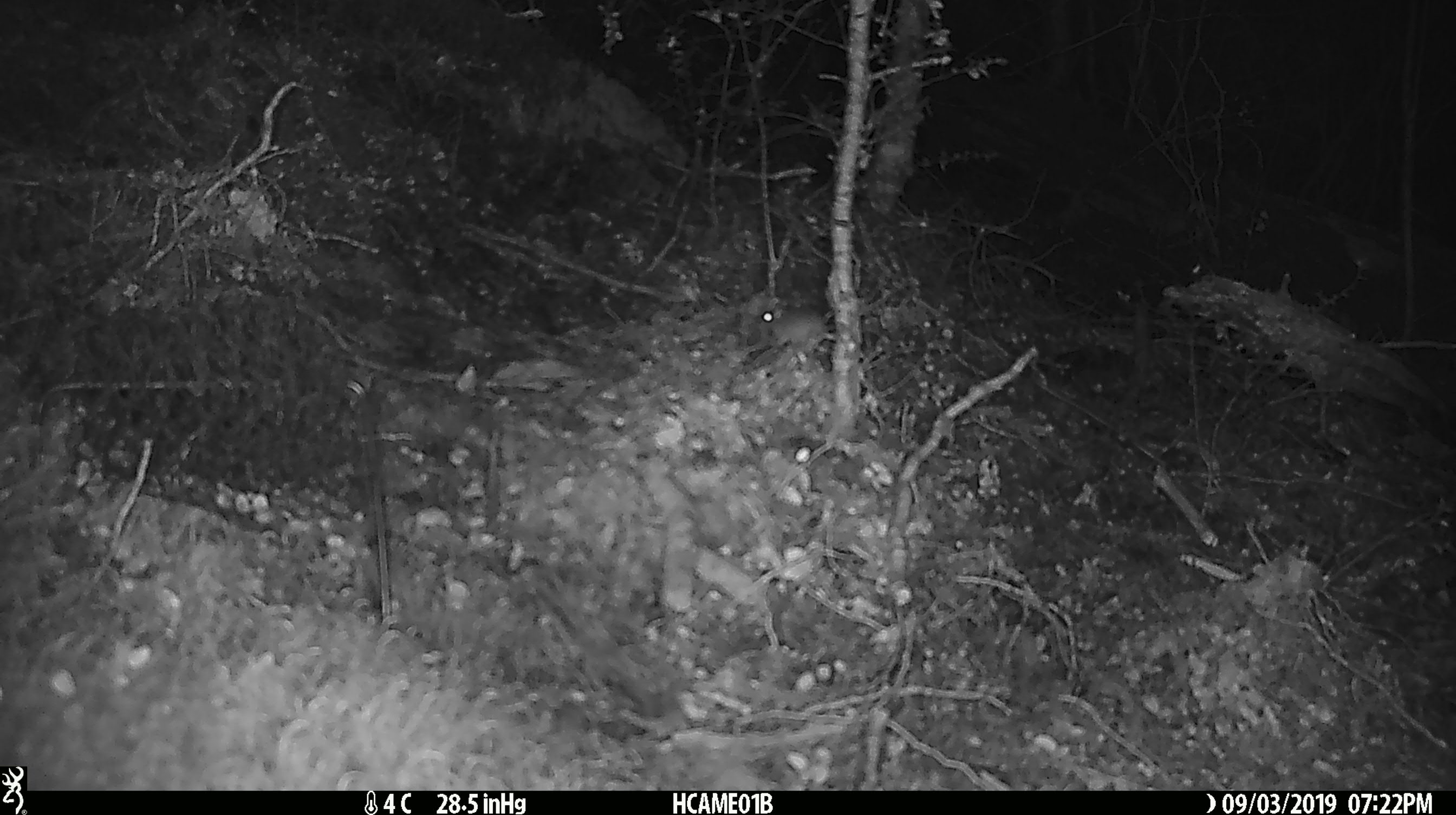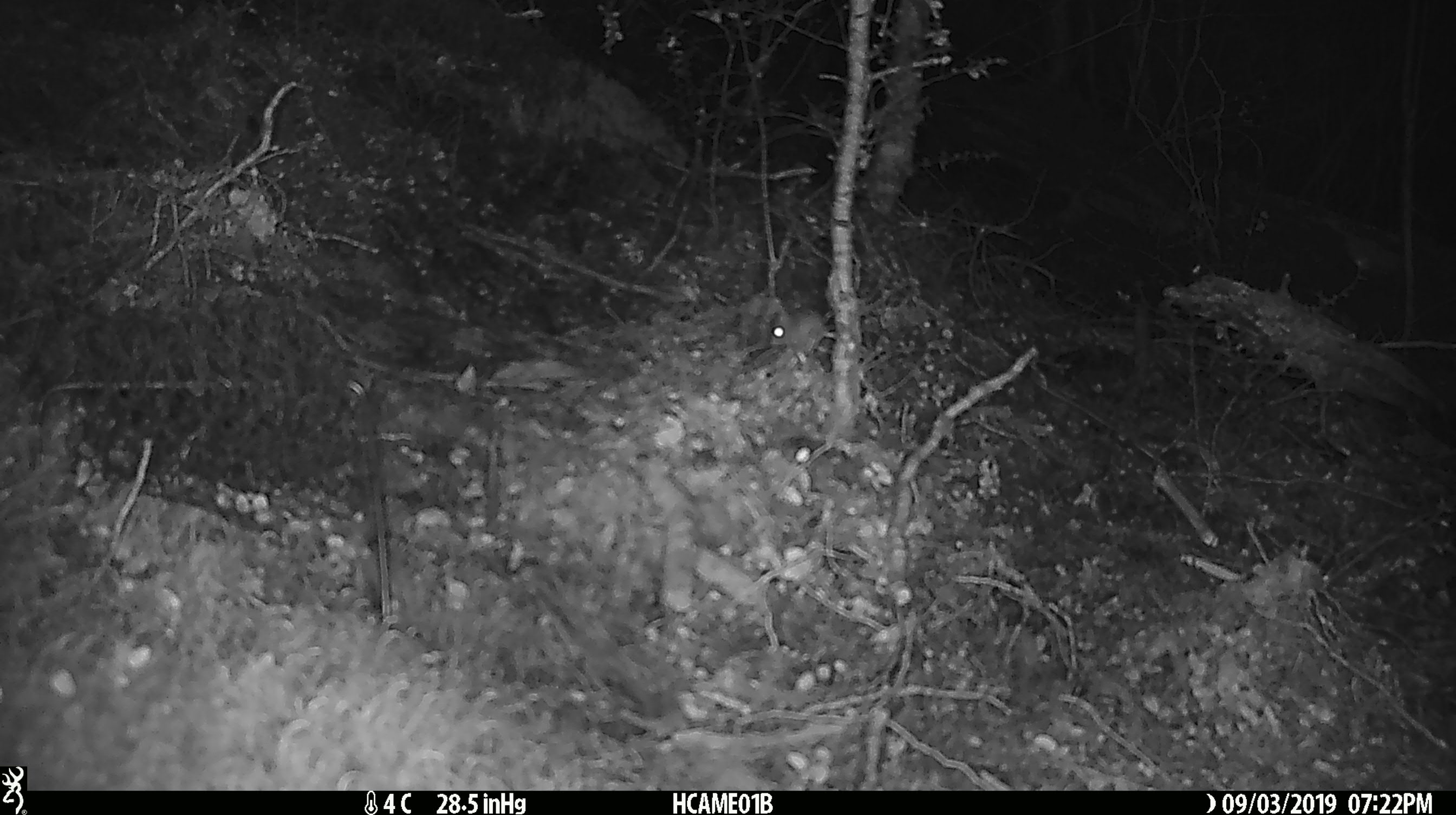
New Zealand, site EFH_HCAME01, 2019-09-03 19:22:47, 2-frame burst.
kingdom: Animalia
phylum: Chordata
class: Mammalia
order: Rodentia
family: Muridae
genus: Mus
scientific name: Mus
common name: mouse